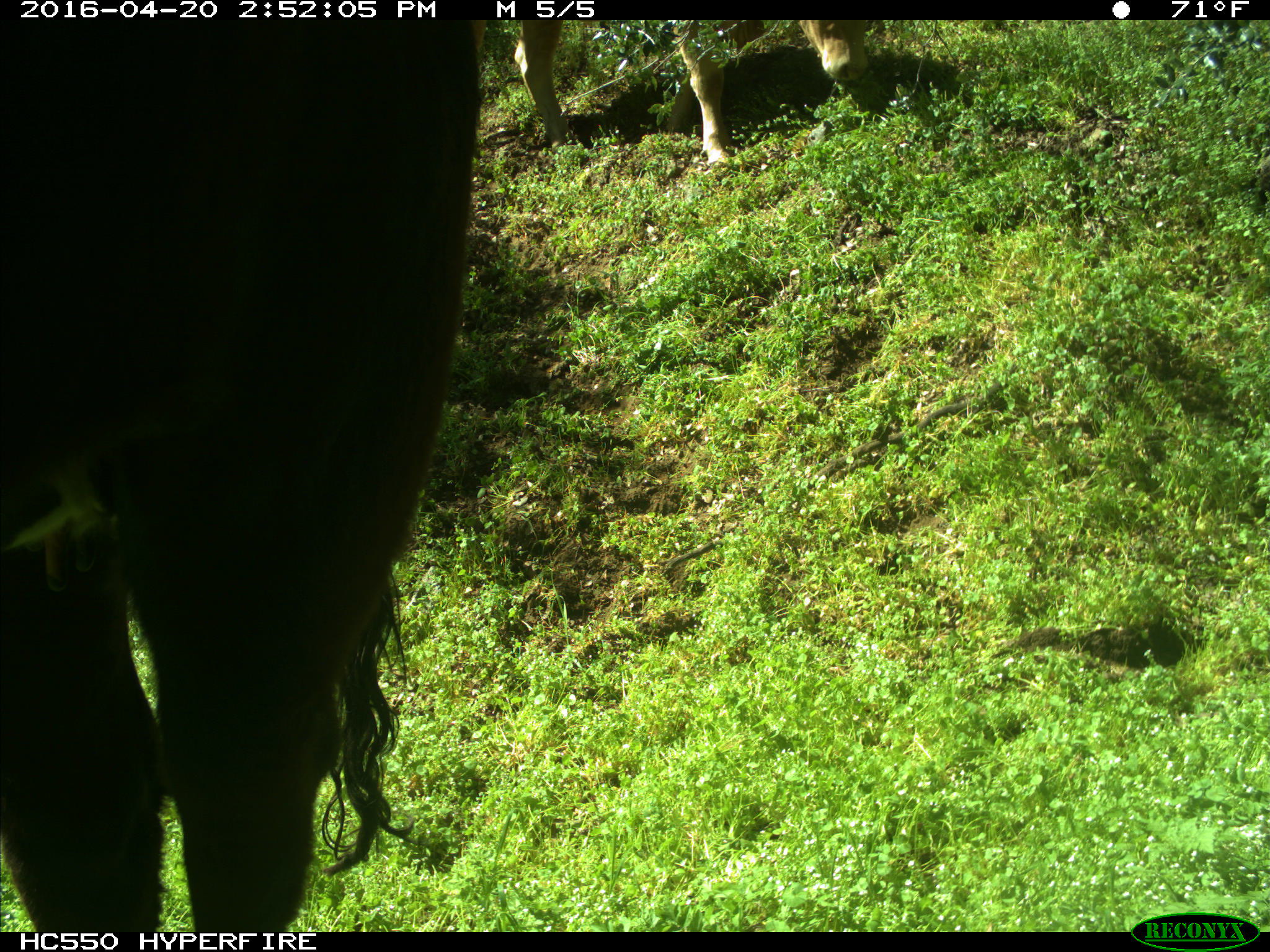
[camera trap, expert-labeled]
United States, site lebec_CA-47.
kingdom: Animalia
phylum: Chordata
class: Mammalia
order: Artiodactyla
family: Bovidae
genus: Bos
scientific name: Bos taurus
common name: domestic cow